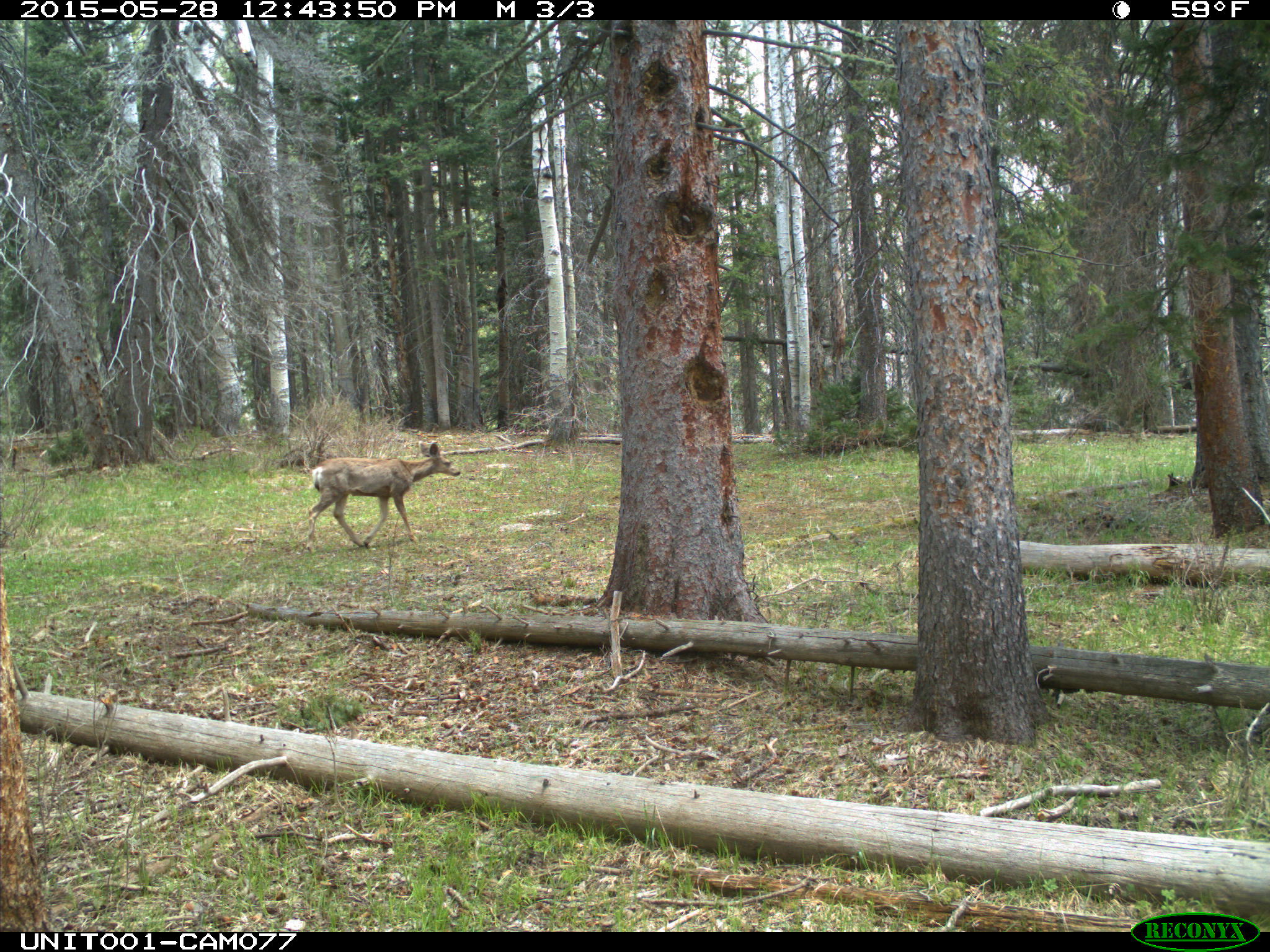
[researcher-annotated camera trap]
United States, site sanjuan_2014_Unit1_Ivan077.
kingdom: Animalia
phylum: Chordata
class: Mammalia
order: Artiodactyla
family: Cervidae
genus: Odocoileus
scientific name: Odocoileus hemionus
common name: mule deer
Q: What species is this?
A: Odocoileus hemionus (mule deer).